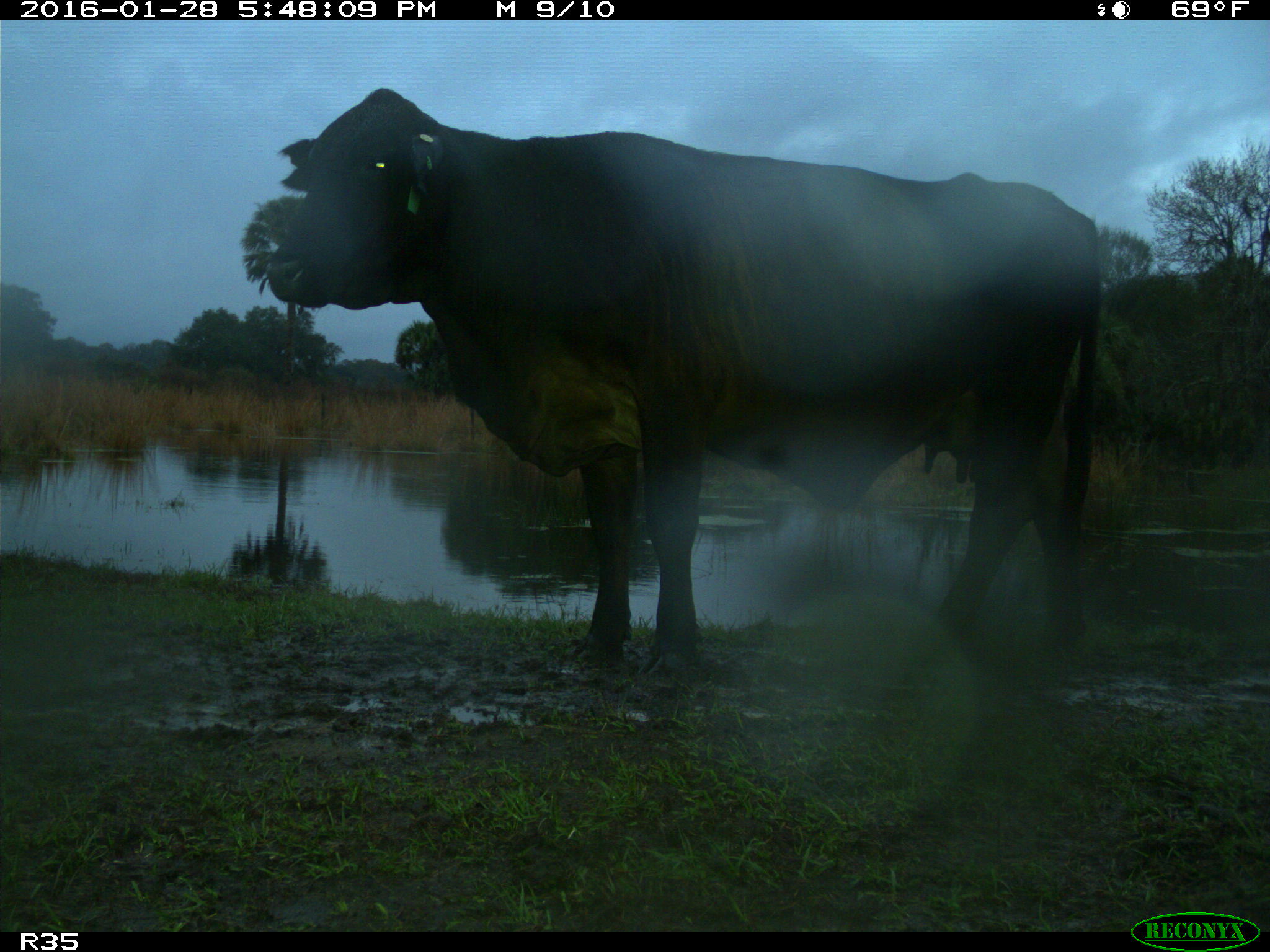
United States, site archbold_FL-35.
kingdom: Animalia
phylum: Chordata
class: Mammalia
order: Artiodactyla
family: Bovidae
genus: Bos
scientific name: Bos taurus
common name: domestic cow